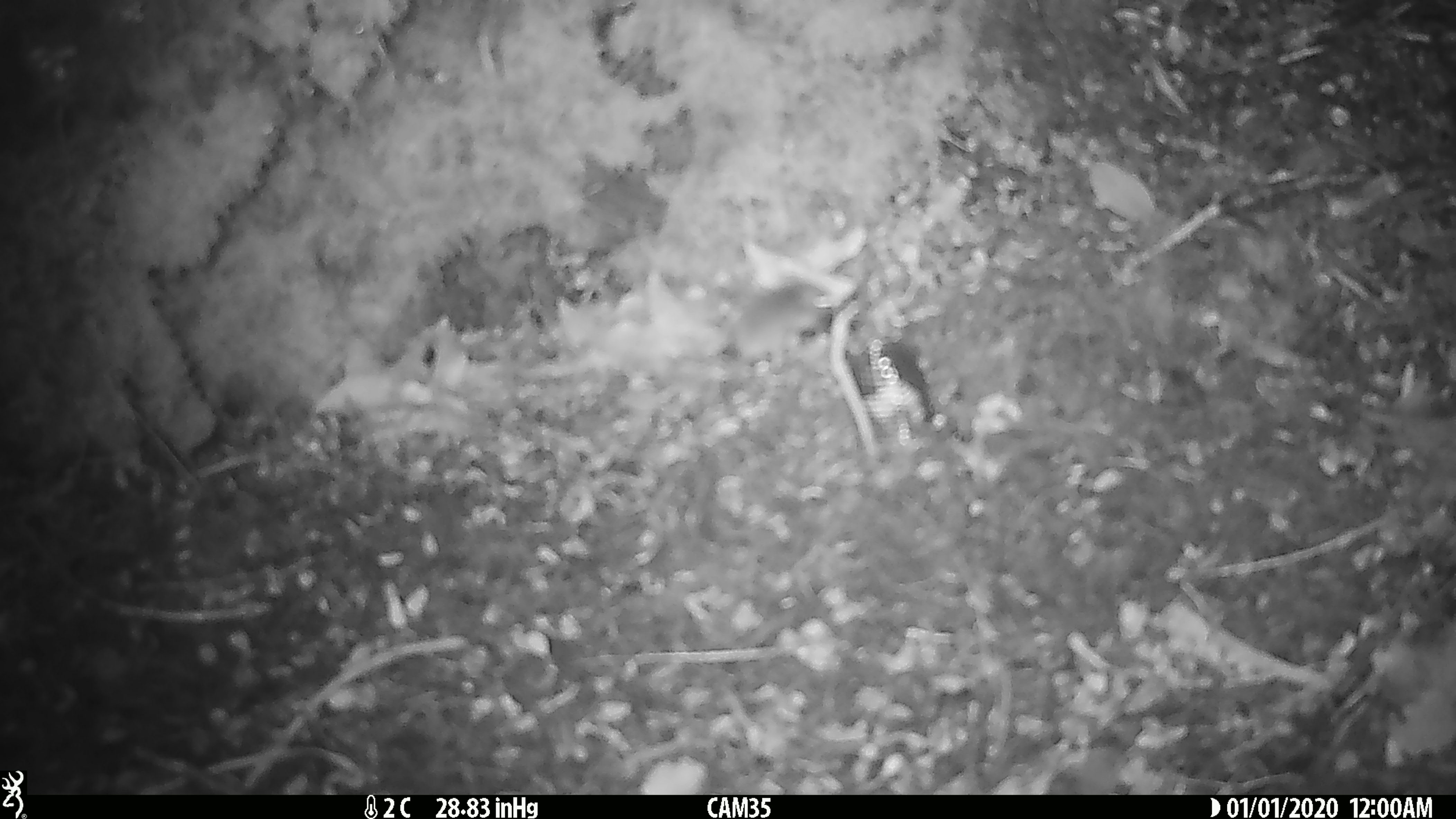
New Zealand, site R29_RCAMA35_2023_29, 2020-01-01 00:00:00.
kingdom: Animalia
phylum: Chordata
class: Mammalia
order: Rodentia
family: Muridae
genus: Mus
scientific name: Mus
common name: mouse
Mouse (Mus).